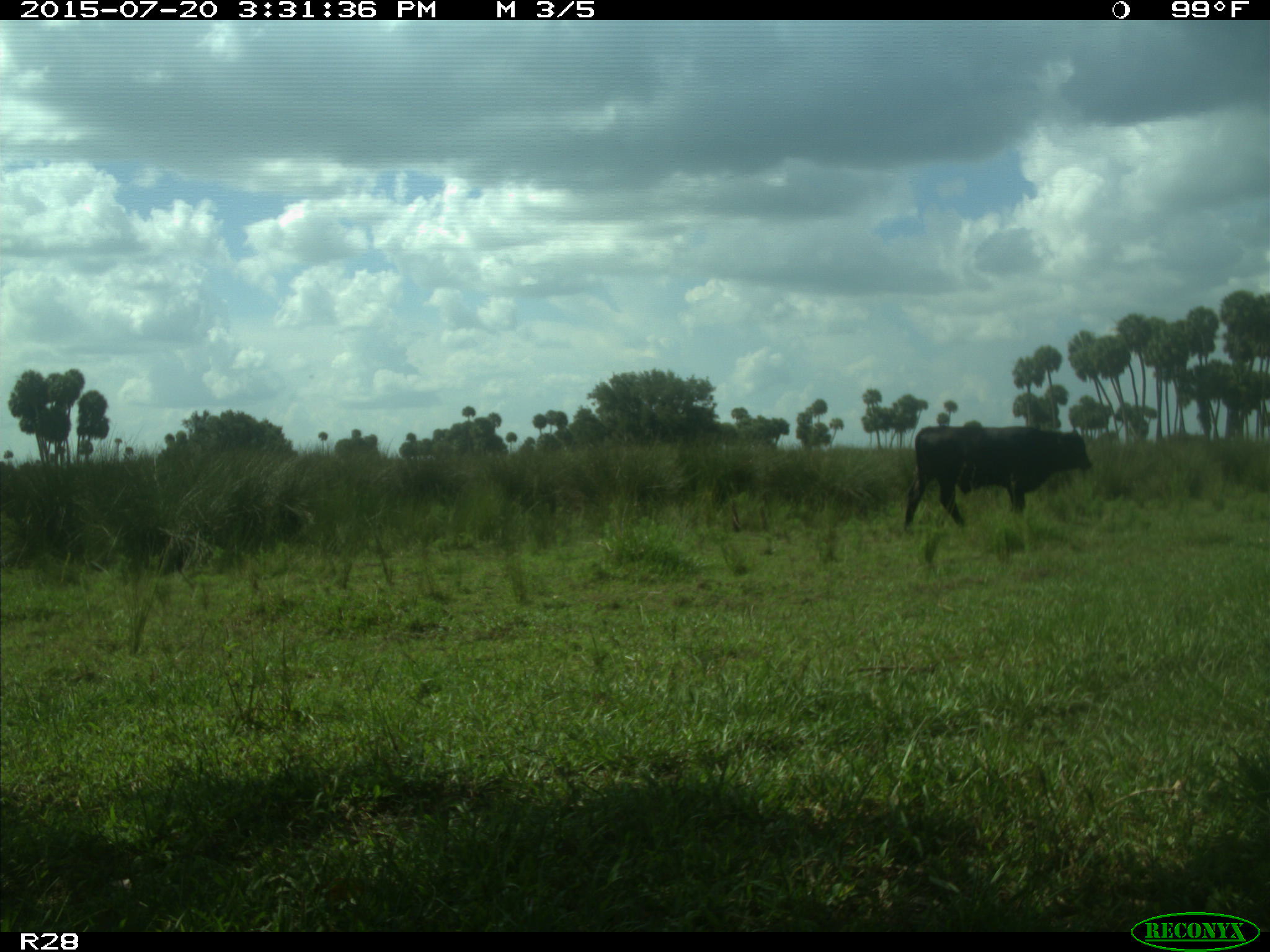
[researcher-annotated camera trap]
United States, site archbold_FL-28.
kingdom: Animalia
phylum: Chordata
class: Mammalia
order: Artiodactyla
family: Bovidae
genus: Bos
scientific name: Bos taurus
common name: domestic cow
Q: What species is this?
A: Bos taurus (domestic cow).